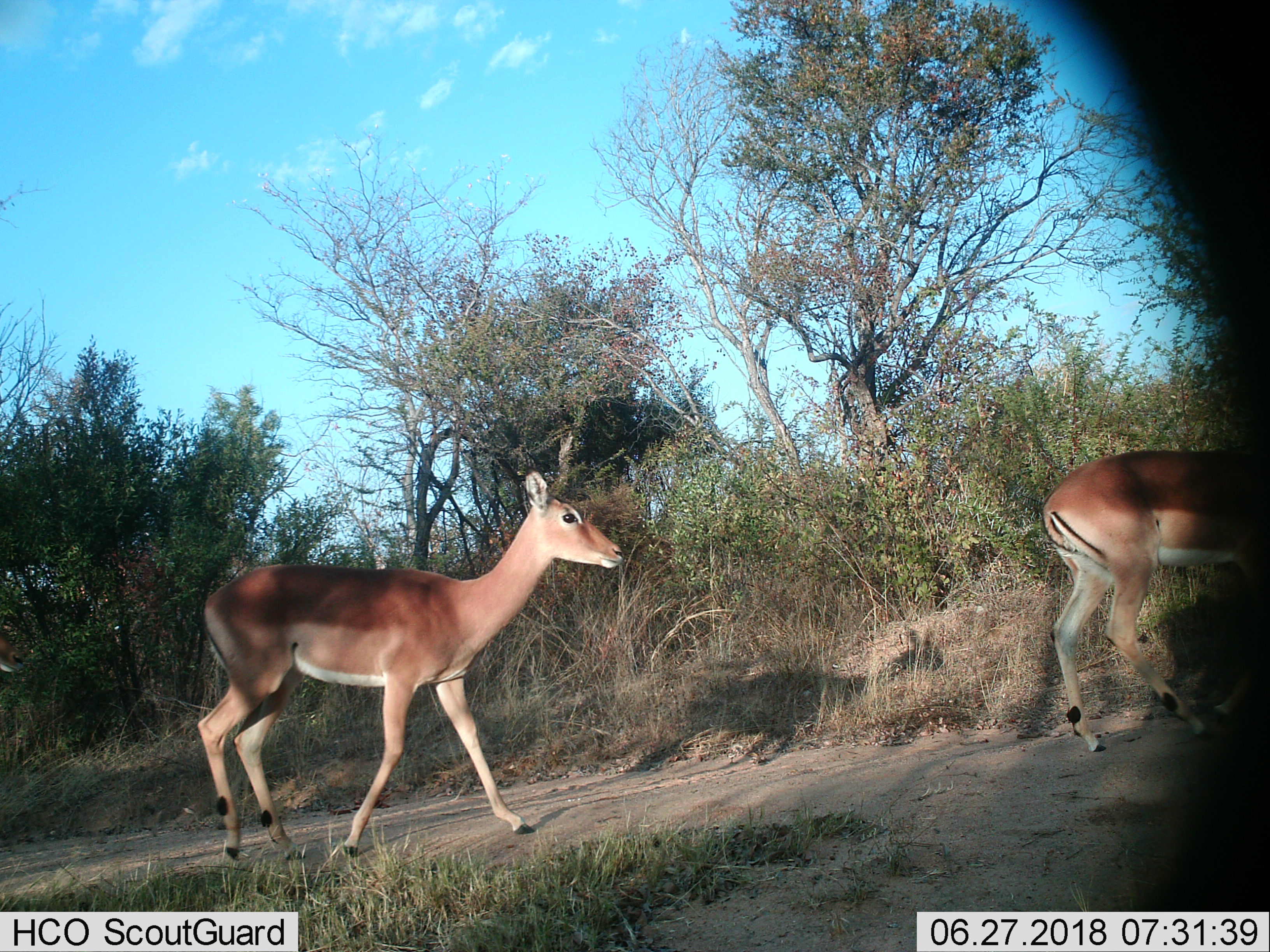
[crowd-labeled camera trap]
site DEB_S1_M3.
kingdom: Animalia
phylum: Chordata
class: Mammalia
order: Artiodactyla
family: Bovidae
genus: Aepyceros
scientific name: Aepyceros melampus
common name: impala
Impala (Aepyceros melampus), count 2. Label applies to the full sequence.